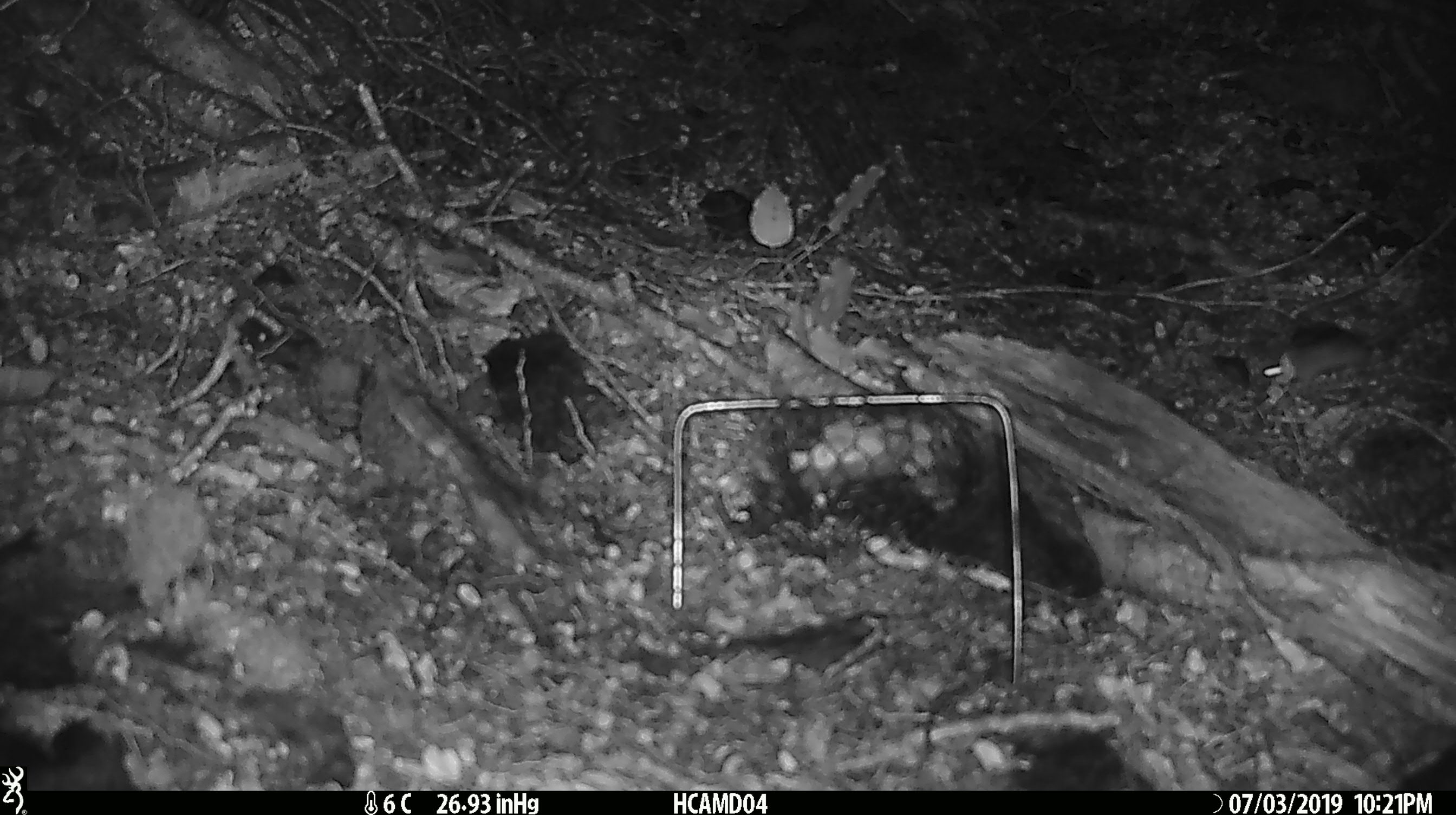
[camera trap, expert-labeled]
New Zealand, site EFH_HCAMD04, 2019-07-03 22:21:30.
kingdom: Animalia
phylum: Chordata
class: Mammalia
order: Rodentia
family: Muridae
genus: Mus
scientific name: Mus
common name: mouse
Mouse (Mus).